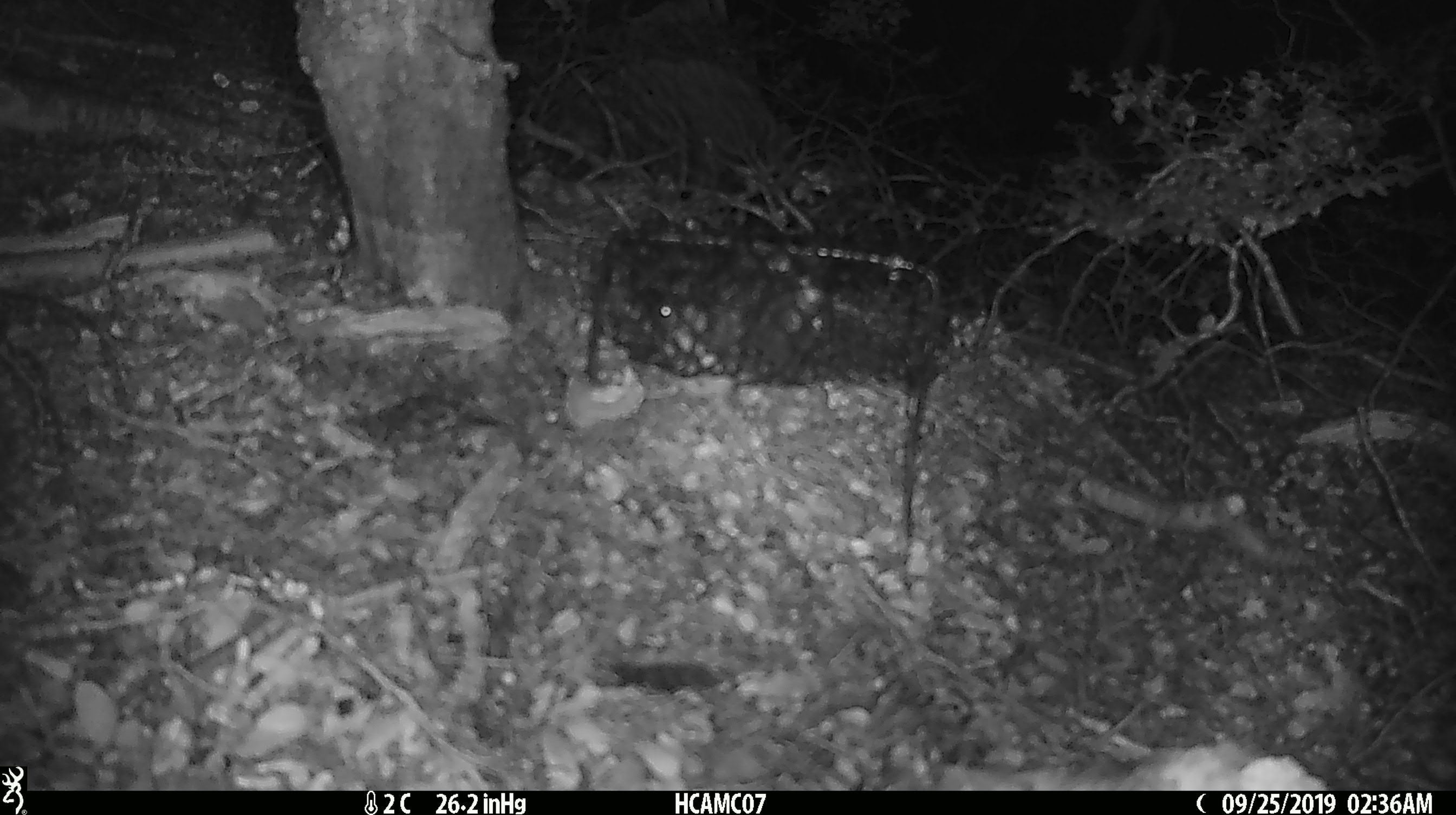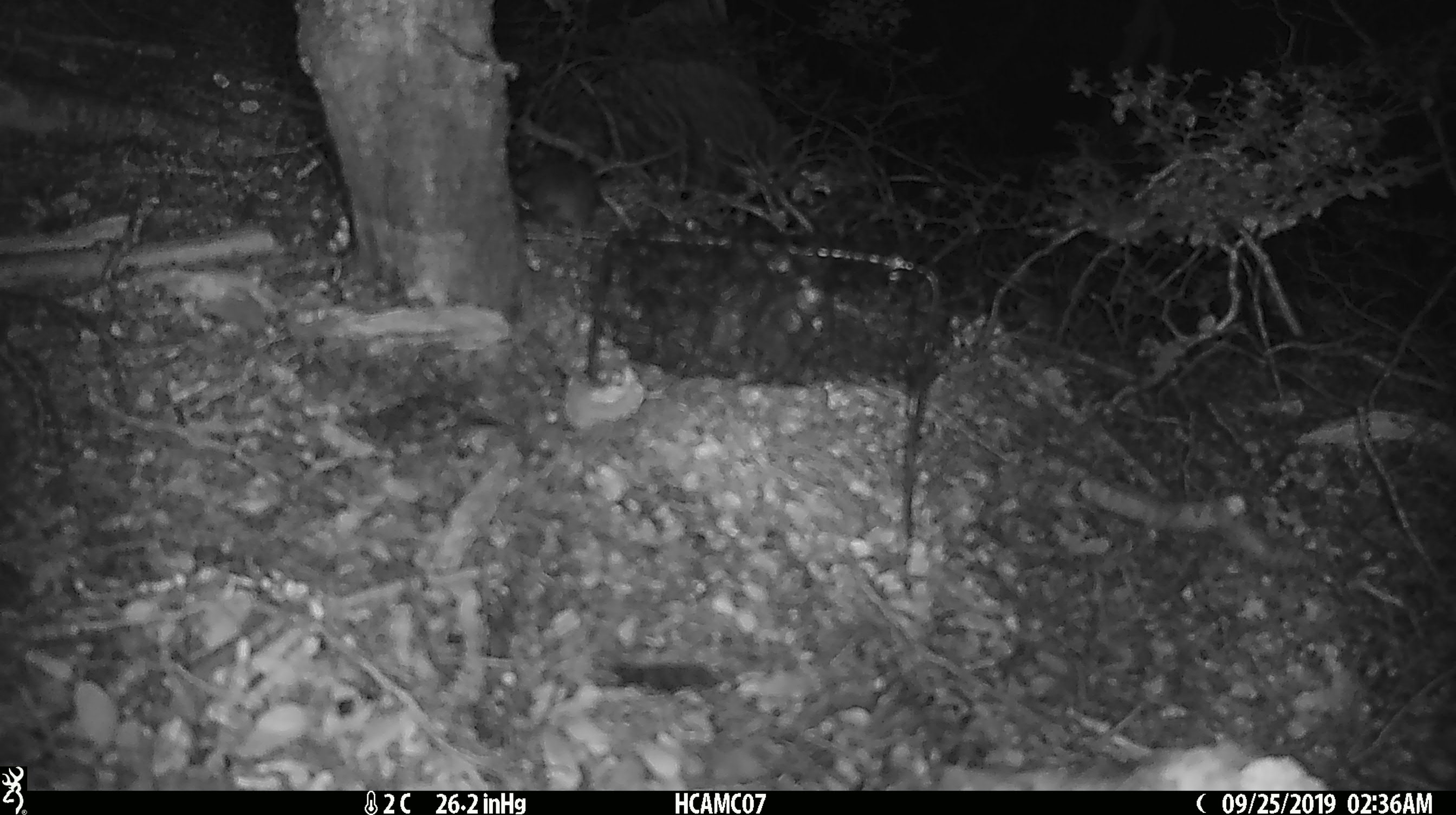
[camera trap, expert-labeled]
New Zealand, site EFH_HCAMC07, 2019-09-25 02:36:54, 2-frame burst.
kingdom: Animalia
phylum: Chordata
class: Mammalia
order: Rodentia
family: Muridae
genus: Mus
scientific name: Mus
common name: mouse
Mouse (Mus).